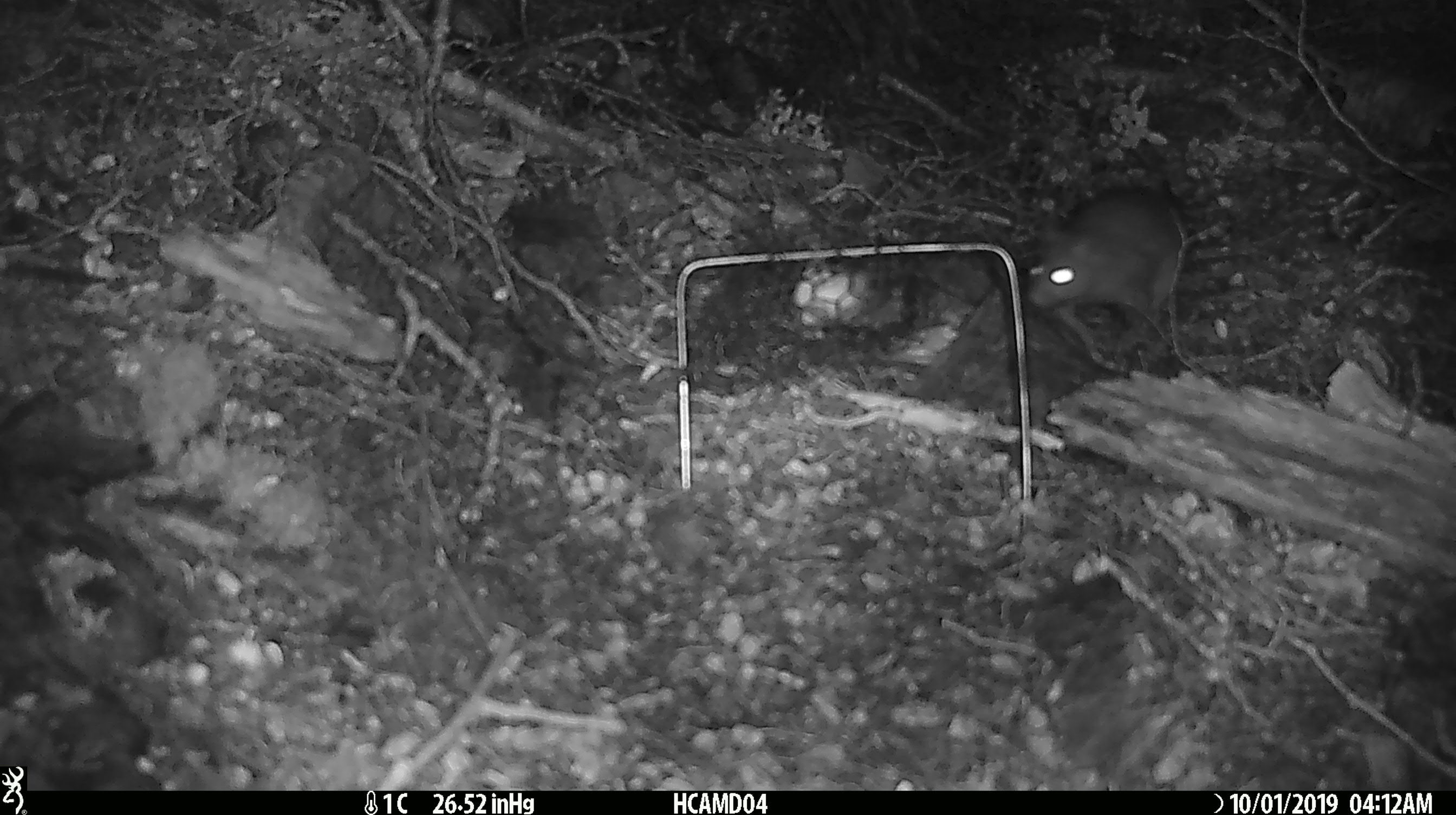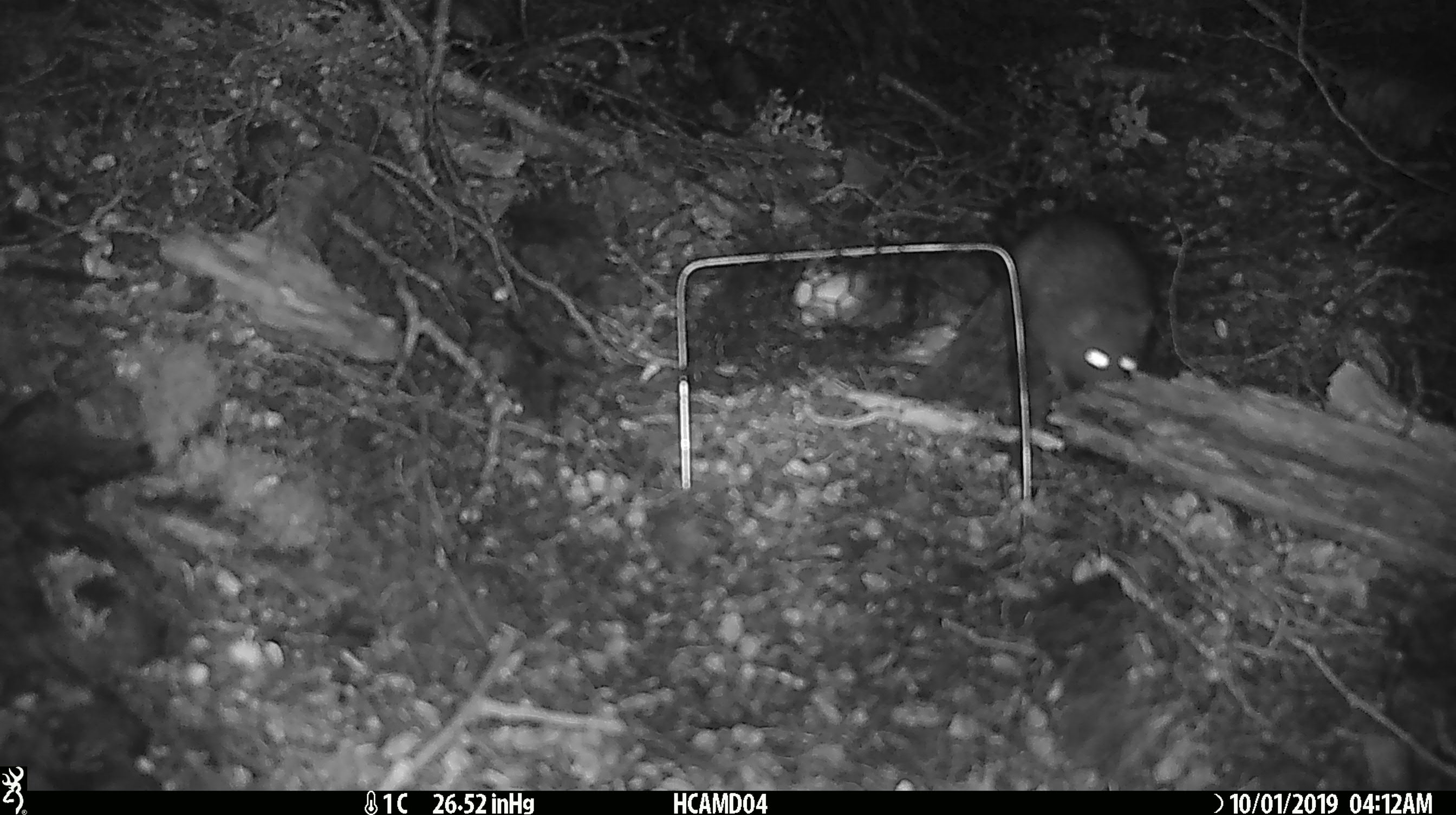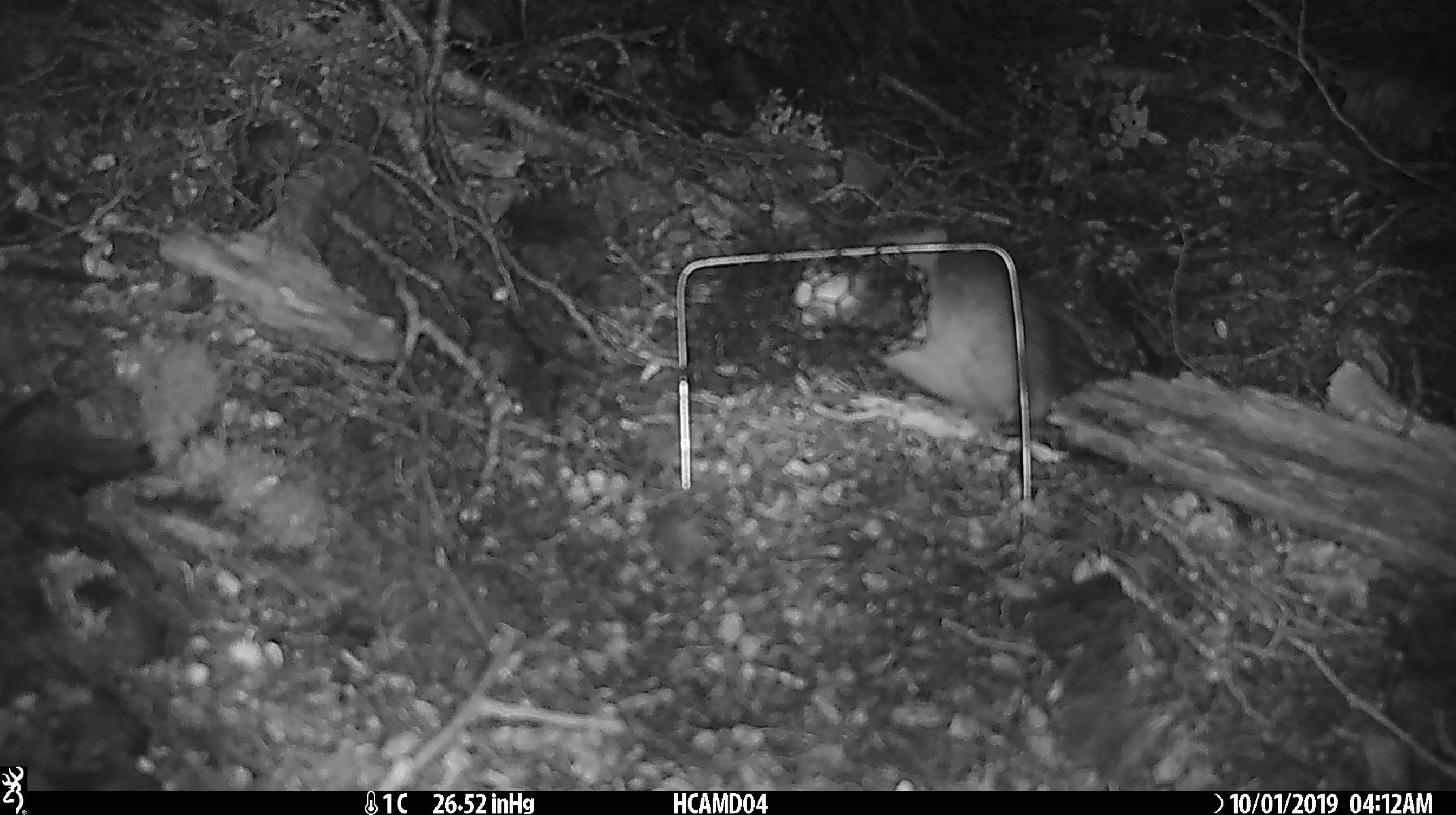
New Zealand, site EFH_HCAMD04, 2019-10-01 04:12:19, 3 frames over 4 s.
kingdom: Animalia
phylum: Chordata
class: Mammalia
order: Rodentia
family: Muridae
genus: Rattus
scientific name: Rattus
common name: rat